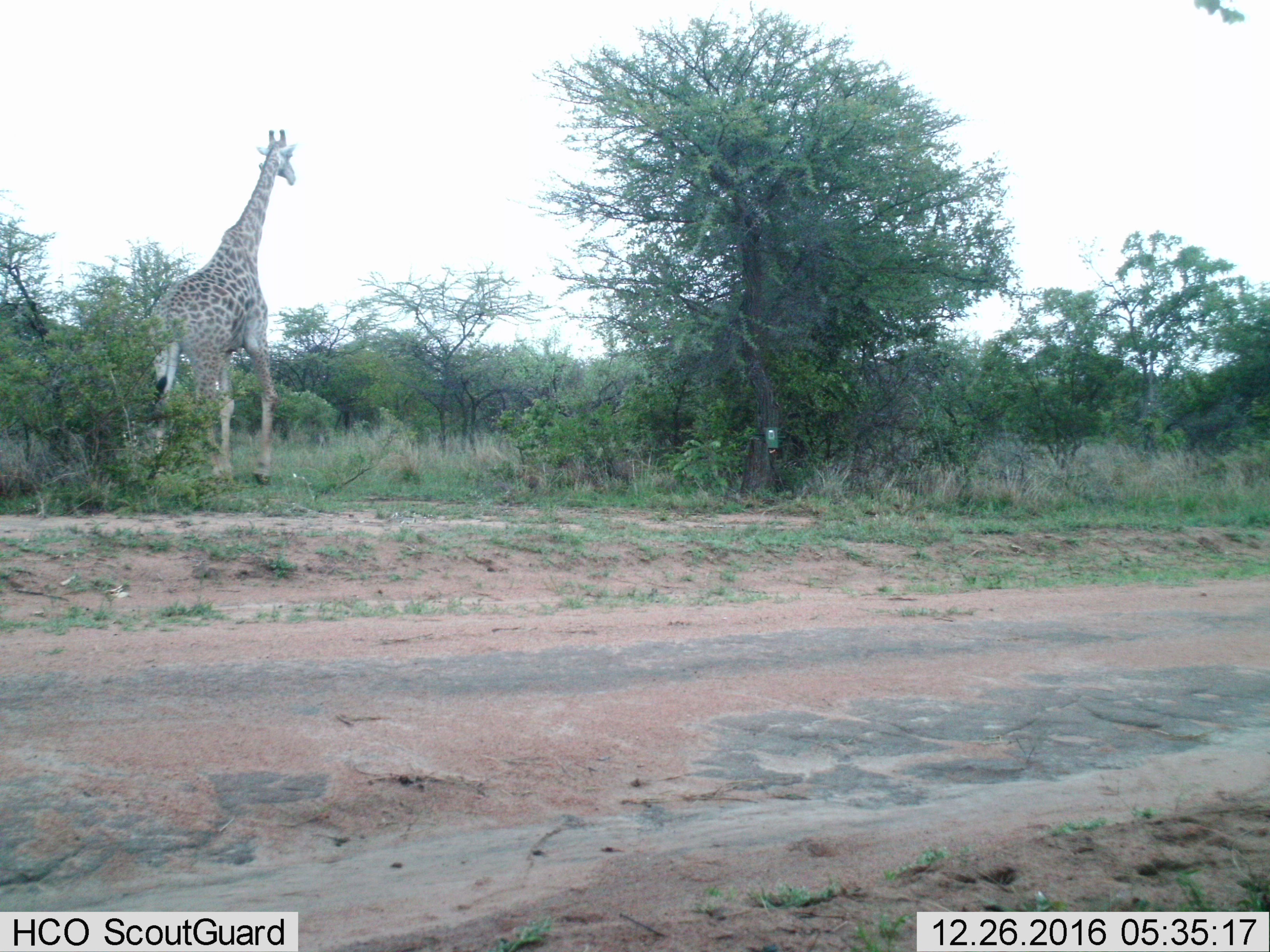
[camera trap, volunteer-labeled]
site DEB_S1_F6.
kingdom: Animalia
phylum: Chordata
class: Mammalia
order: Artiodactyla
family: Giraffidae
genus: Giraffa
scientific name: Giraffa camelopardalis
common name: giraffe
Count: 1.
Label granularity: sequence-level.